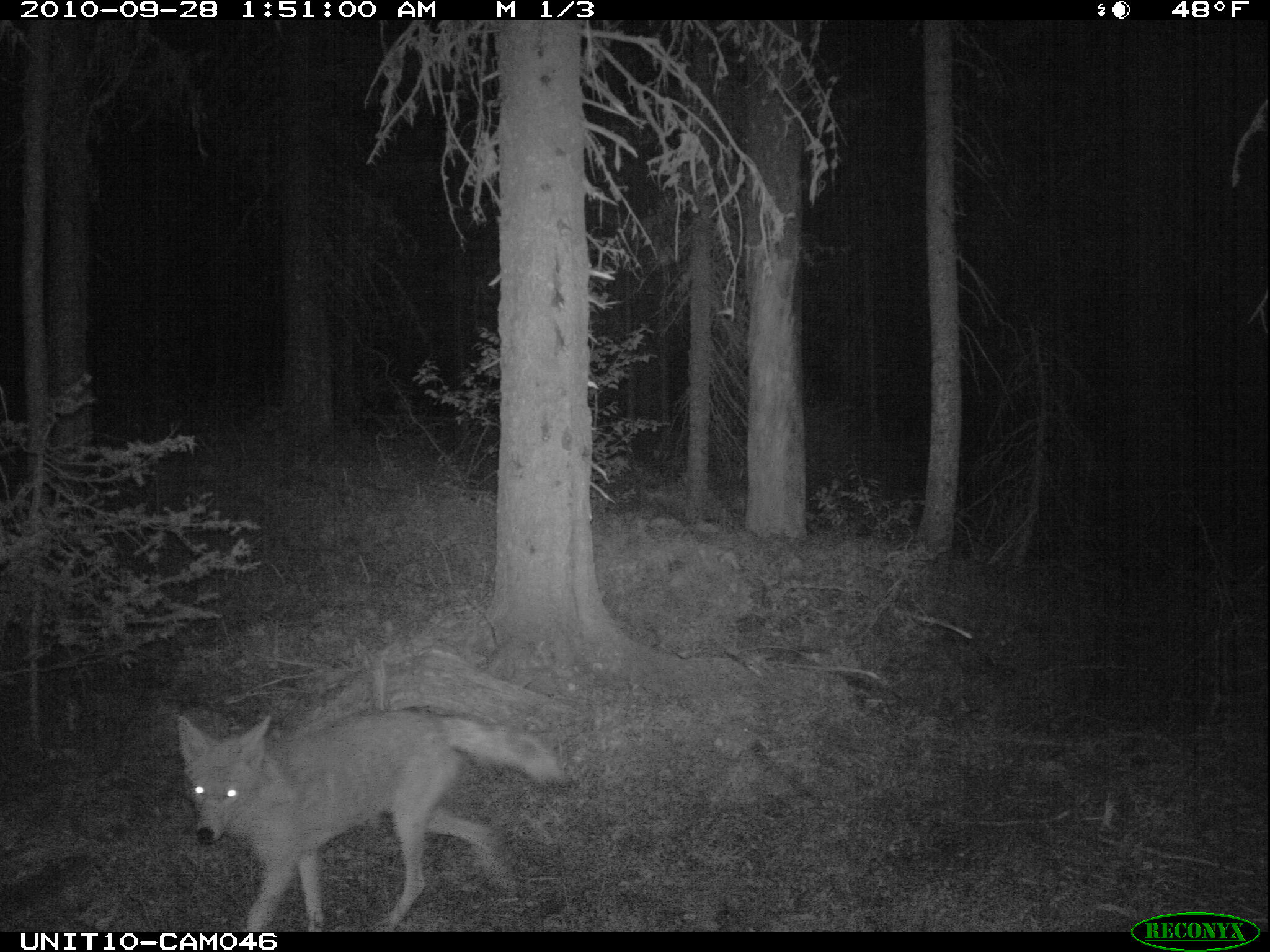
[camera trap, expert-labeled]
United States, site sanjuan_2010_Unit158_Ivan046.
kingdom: Animalia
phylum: Chordata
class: Mammalia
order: Carnivora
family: Canidae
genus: Canis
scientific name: Canis latrans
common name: coyote